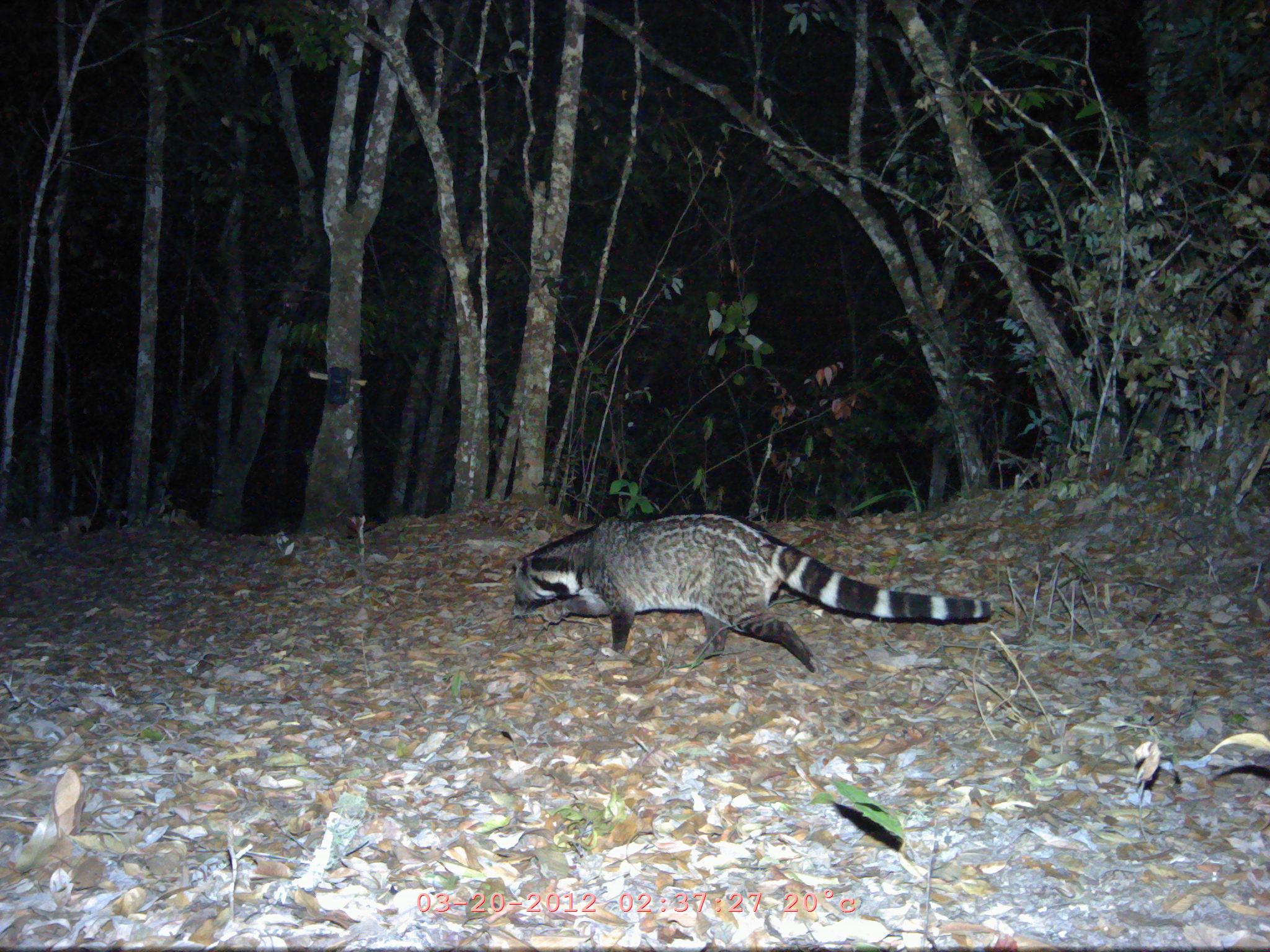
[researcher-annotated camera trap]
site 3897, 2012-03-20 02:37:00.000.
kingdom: Animalia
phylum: Chordata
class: Mammalia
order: Carnivora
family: Viverridae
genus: Viverra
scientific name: Viverra zibetha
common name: large indian civet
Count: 1.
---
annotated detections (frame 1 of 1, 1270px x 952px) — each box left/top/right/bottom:
viverra zibetha: 502/510/994/674